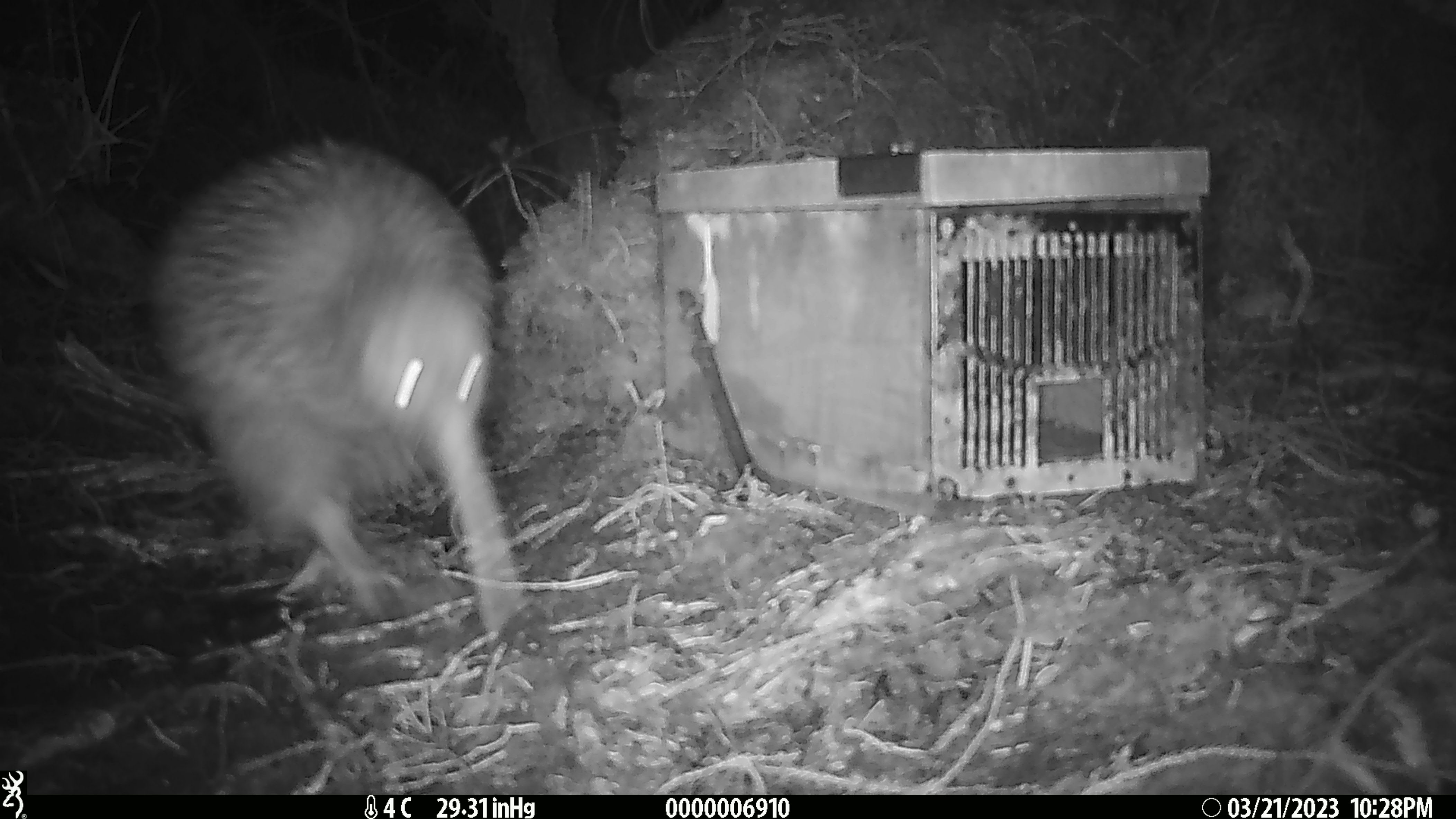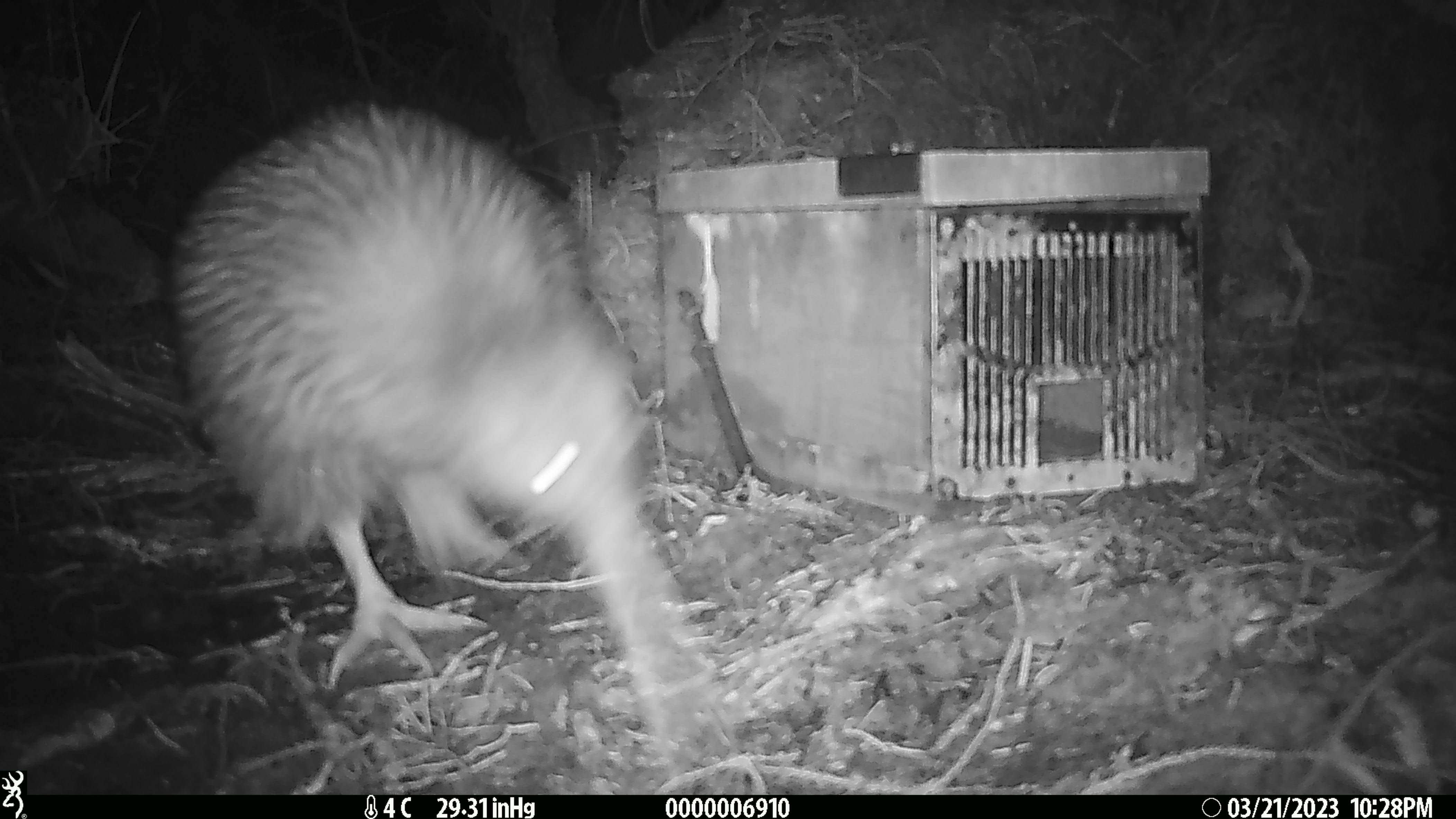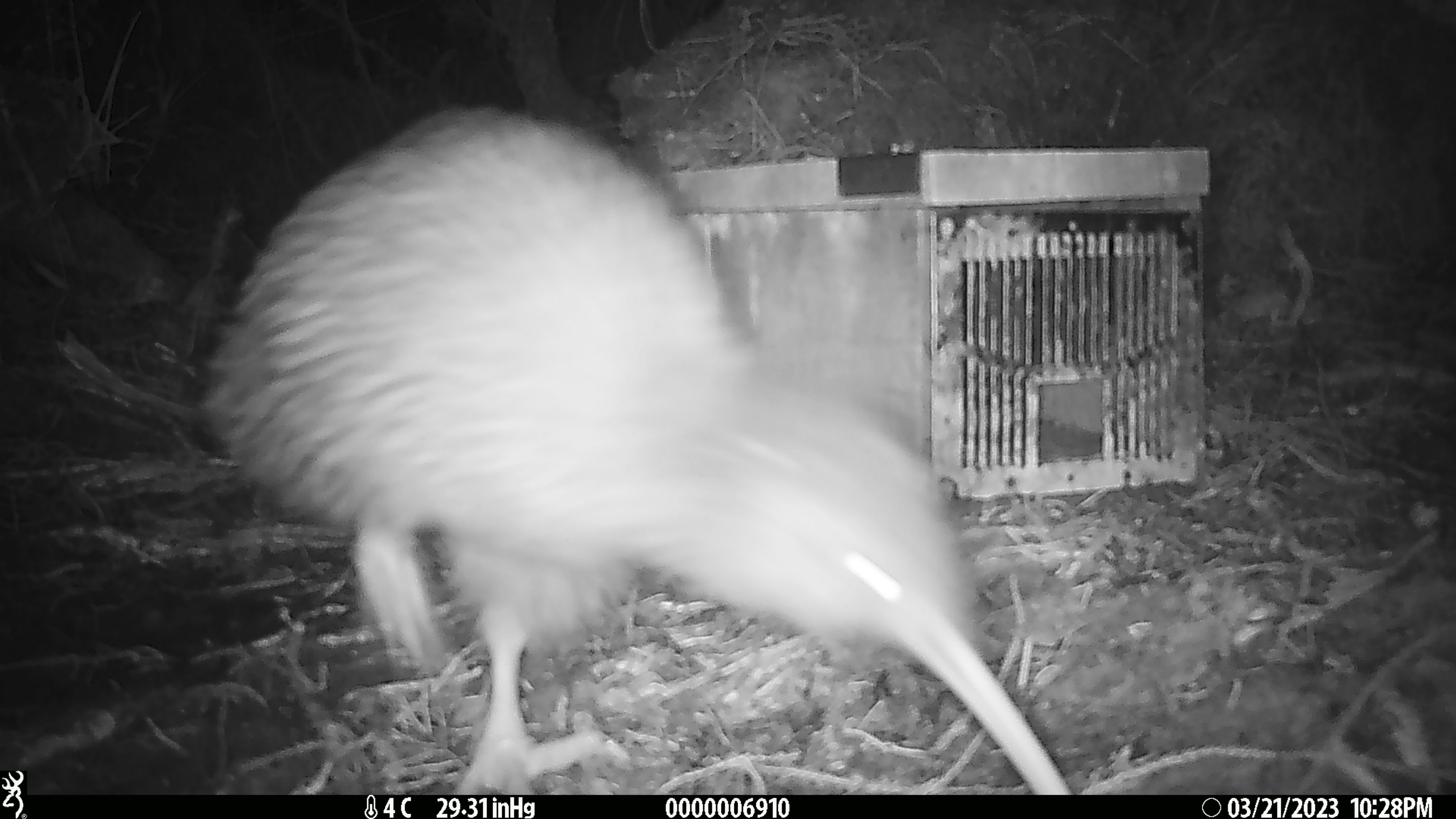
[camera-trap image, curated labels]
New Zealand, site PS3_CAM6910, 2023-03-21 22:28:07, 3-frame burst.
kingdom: Animalia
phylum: Chordata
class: Aves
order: Apterygiformes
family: Apterygidae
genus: Apteryx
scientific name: Apteryx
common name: kiwi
Kiwi (Apteryx).